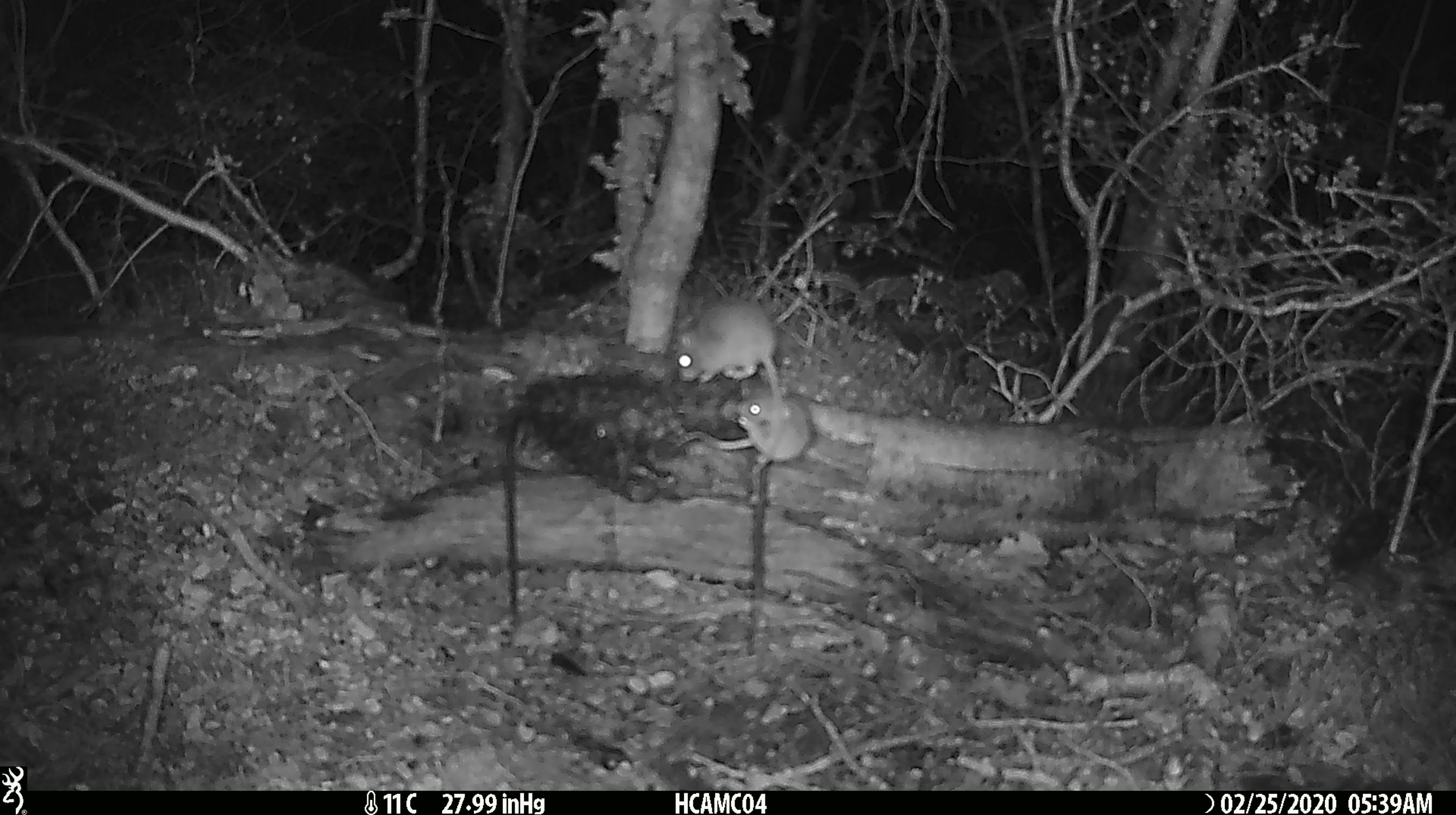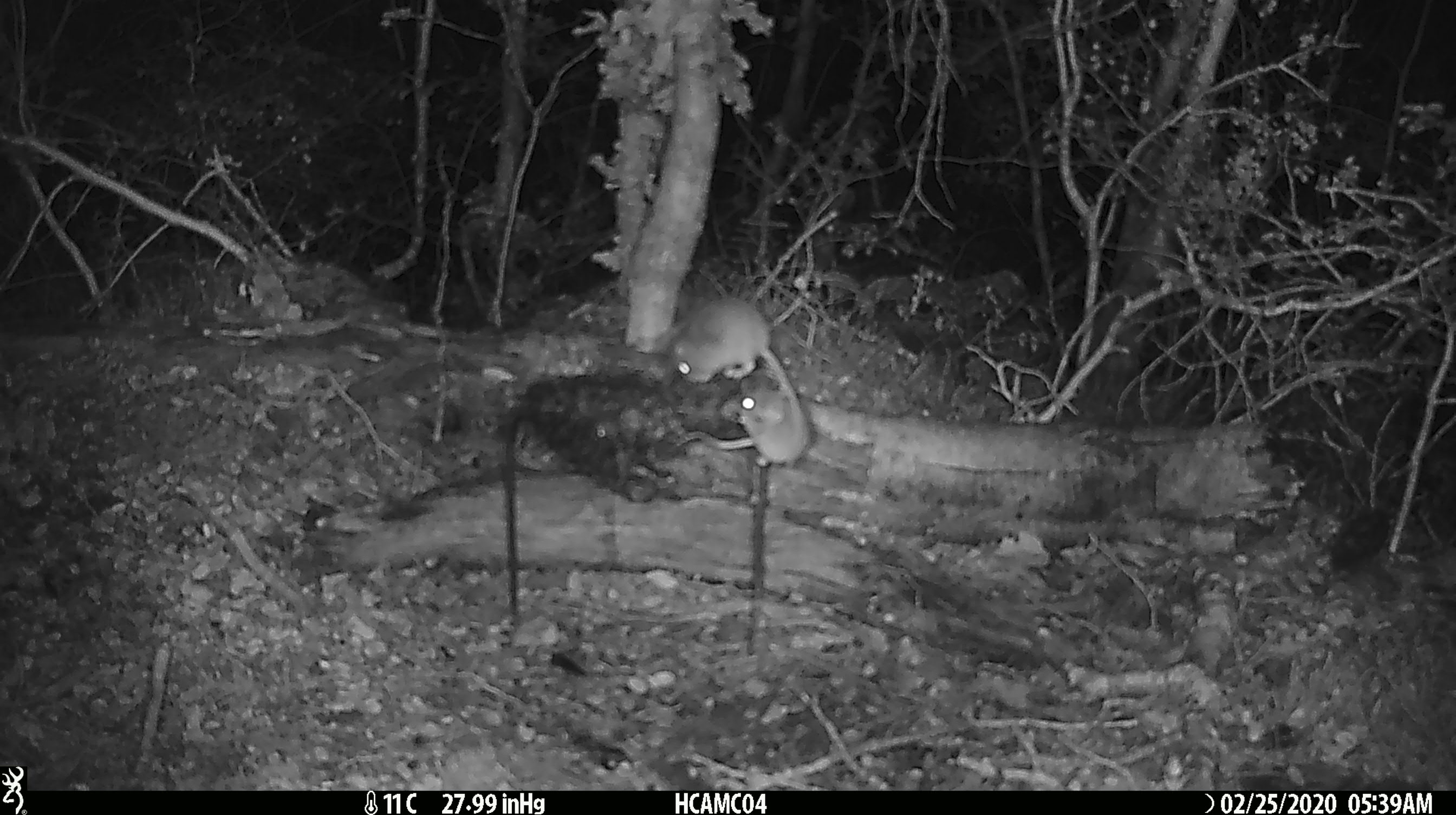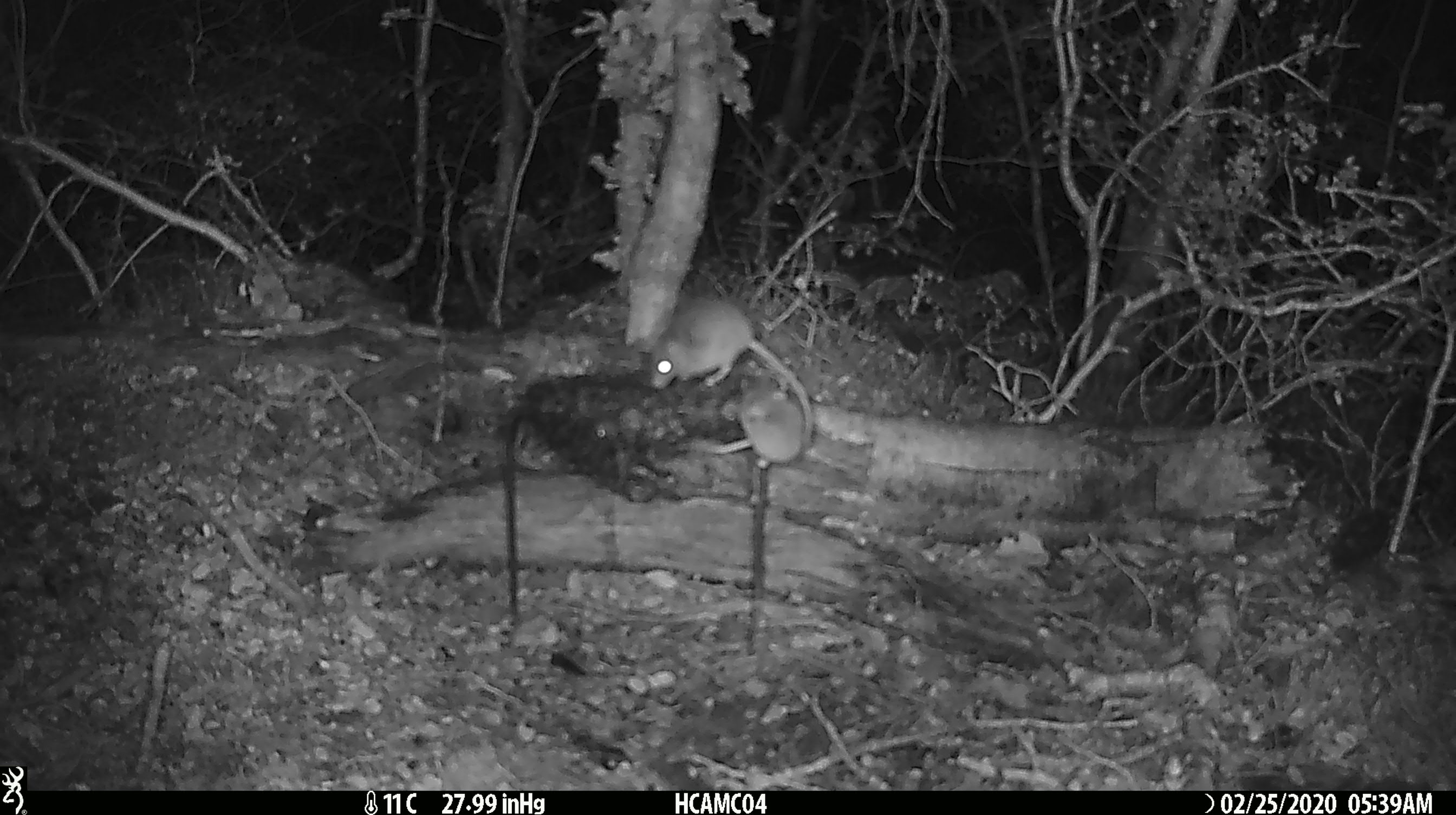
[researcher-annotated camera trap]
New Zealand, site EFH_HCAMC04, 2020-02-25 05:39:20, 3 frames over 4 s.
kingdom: Animalia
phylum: Chordata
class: Mammalia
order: Rodentia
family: Muridae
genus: Mus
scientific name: Mus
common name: mouse